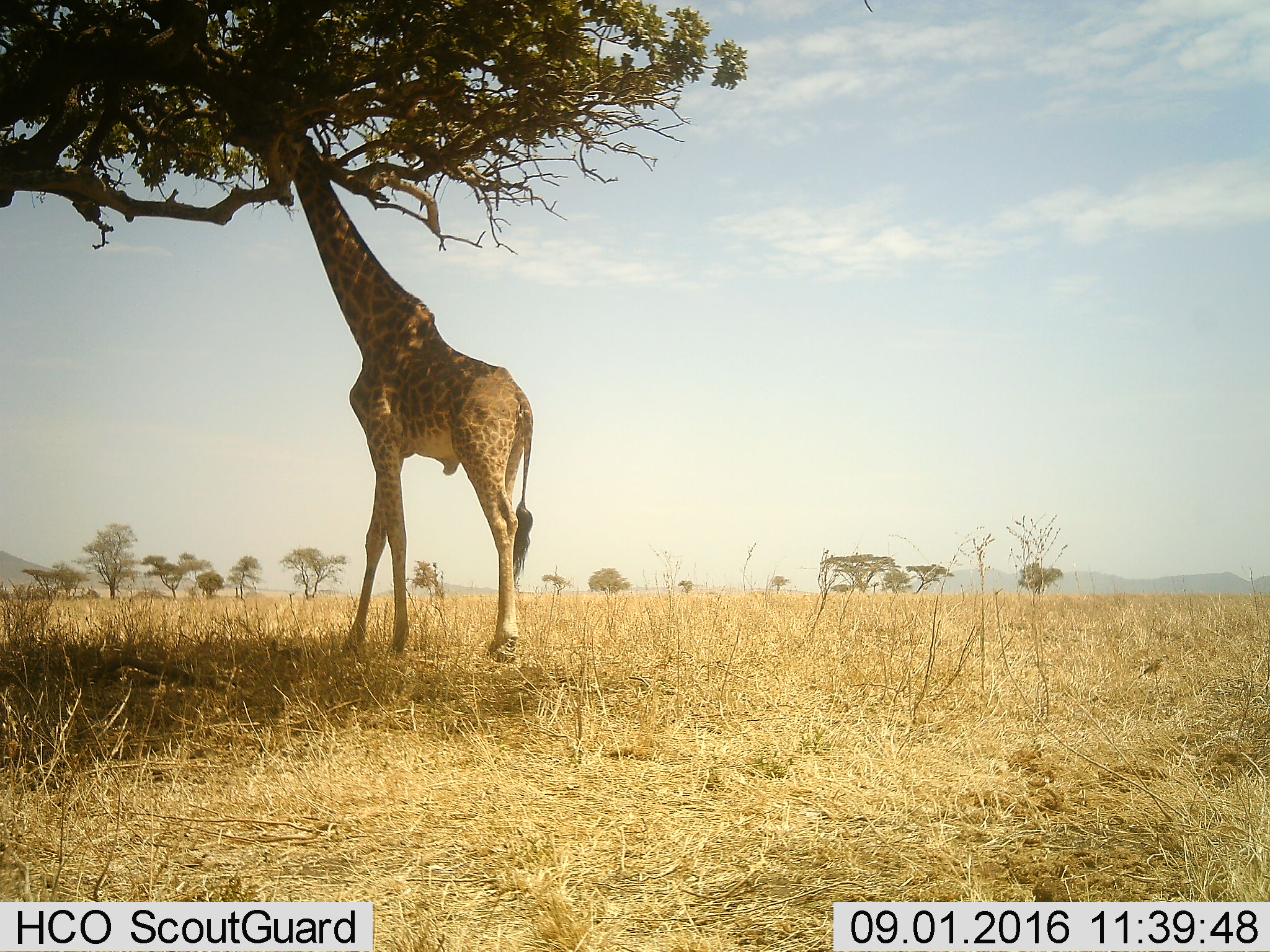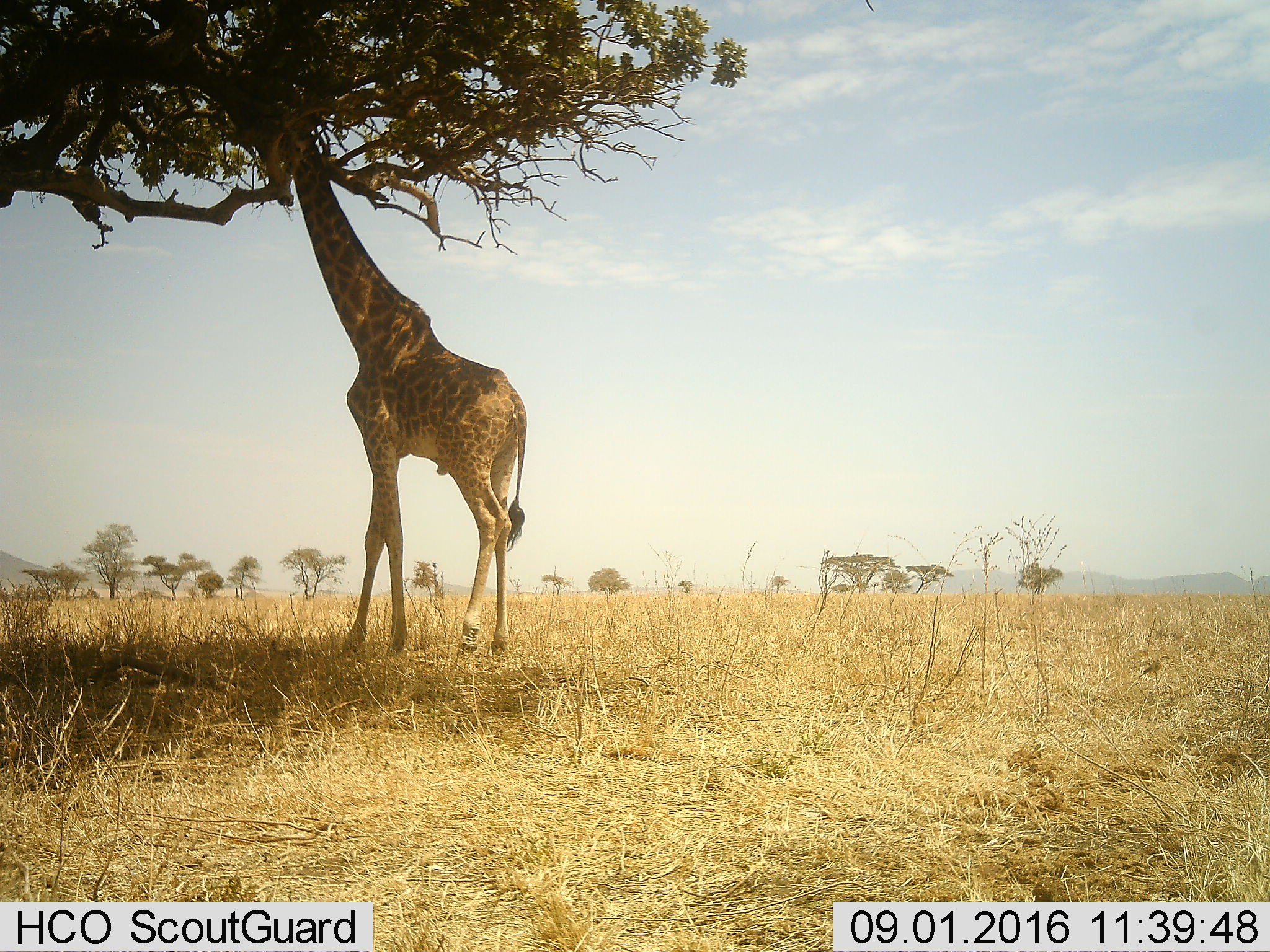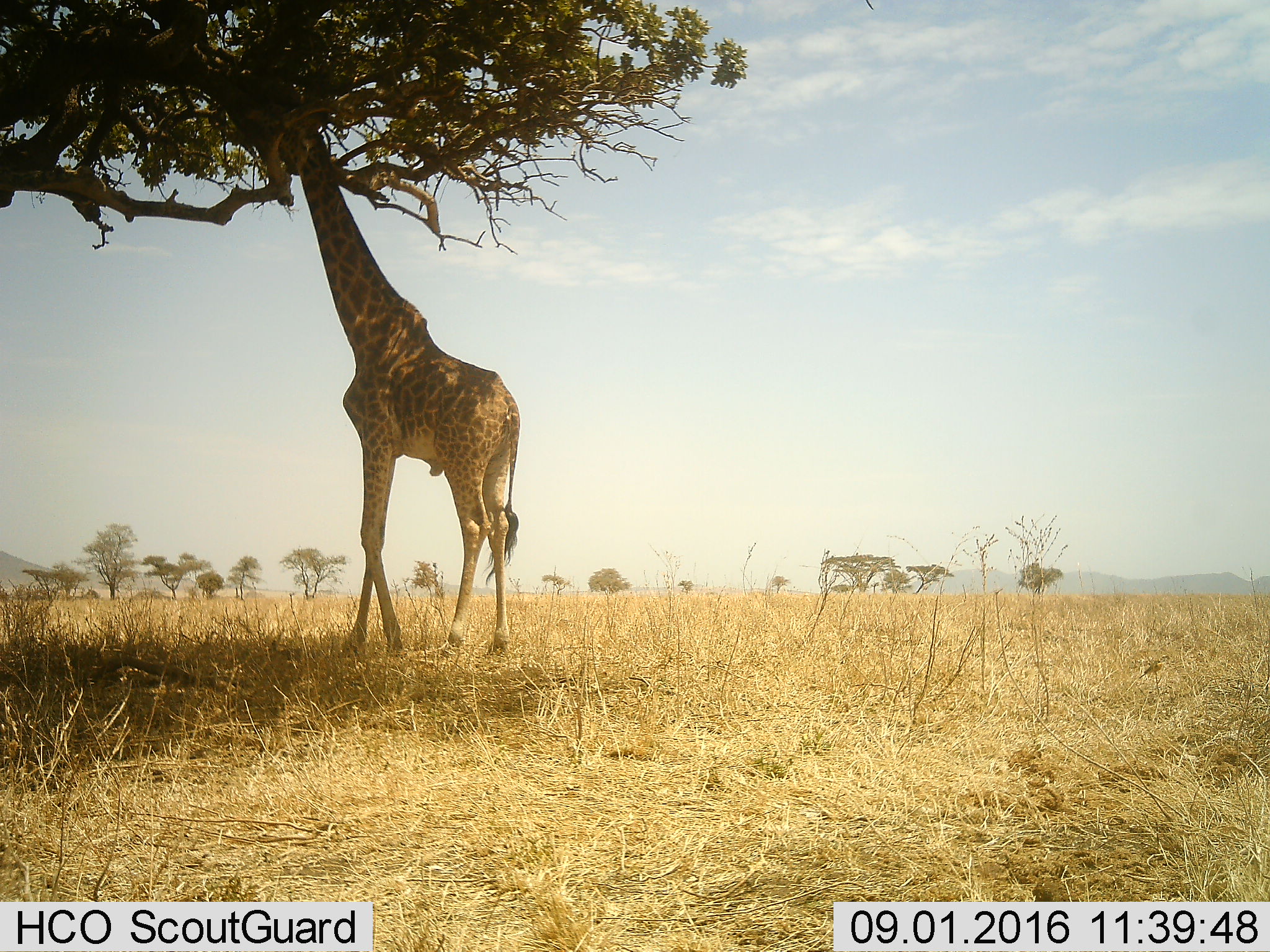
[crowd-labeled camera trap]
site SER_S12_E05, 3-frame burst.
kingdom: Animalia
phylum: Chordata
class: Mammalia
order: Artiodactyla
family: Giraffidae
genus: Giraffa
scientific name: Giraffa camelopardalis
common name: giraffe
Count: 1.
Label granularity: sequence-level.